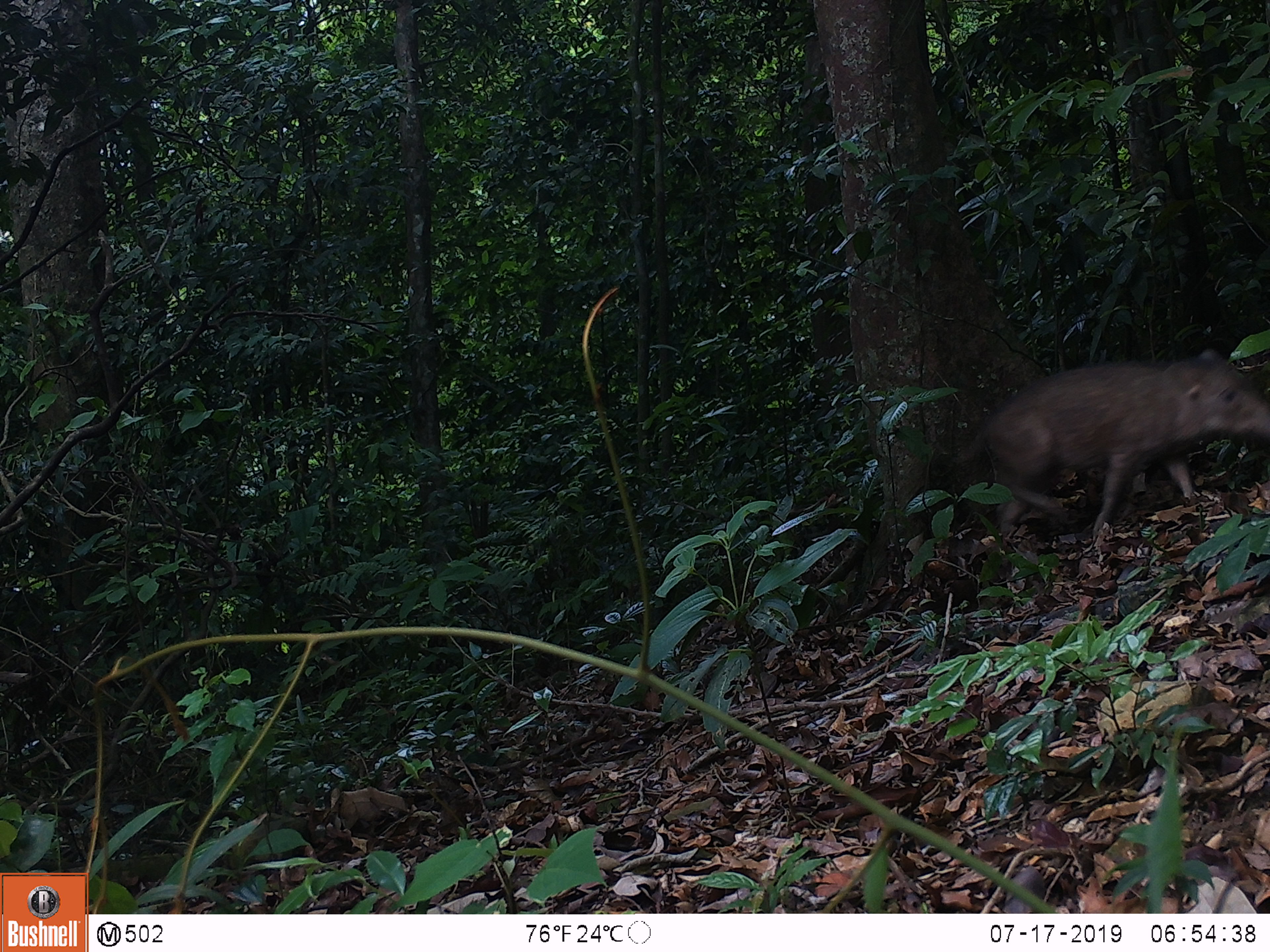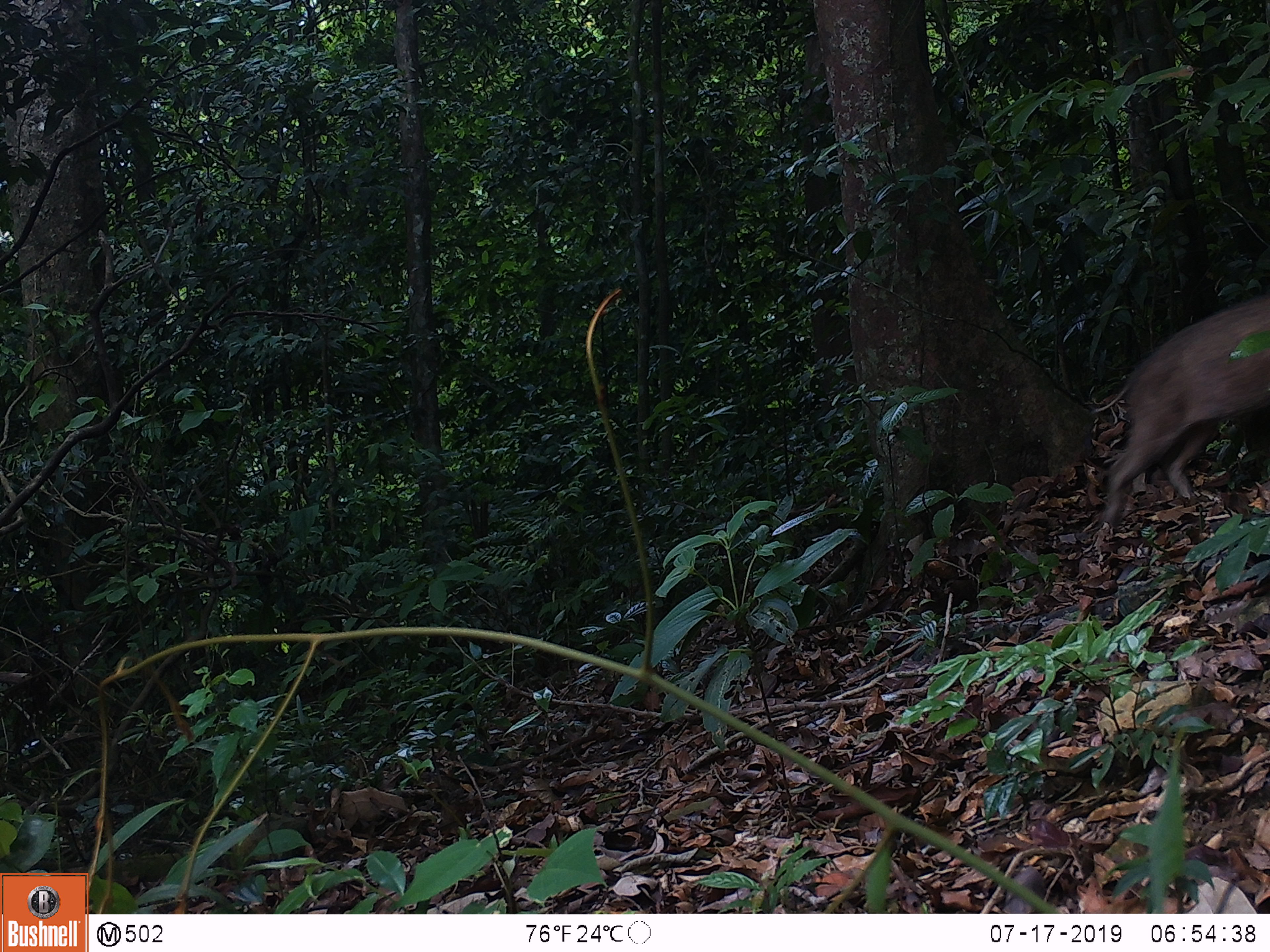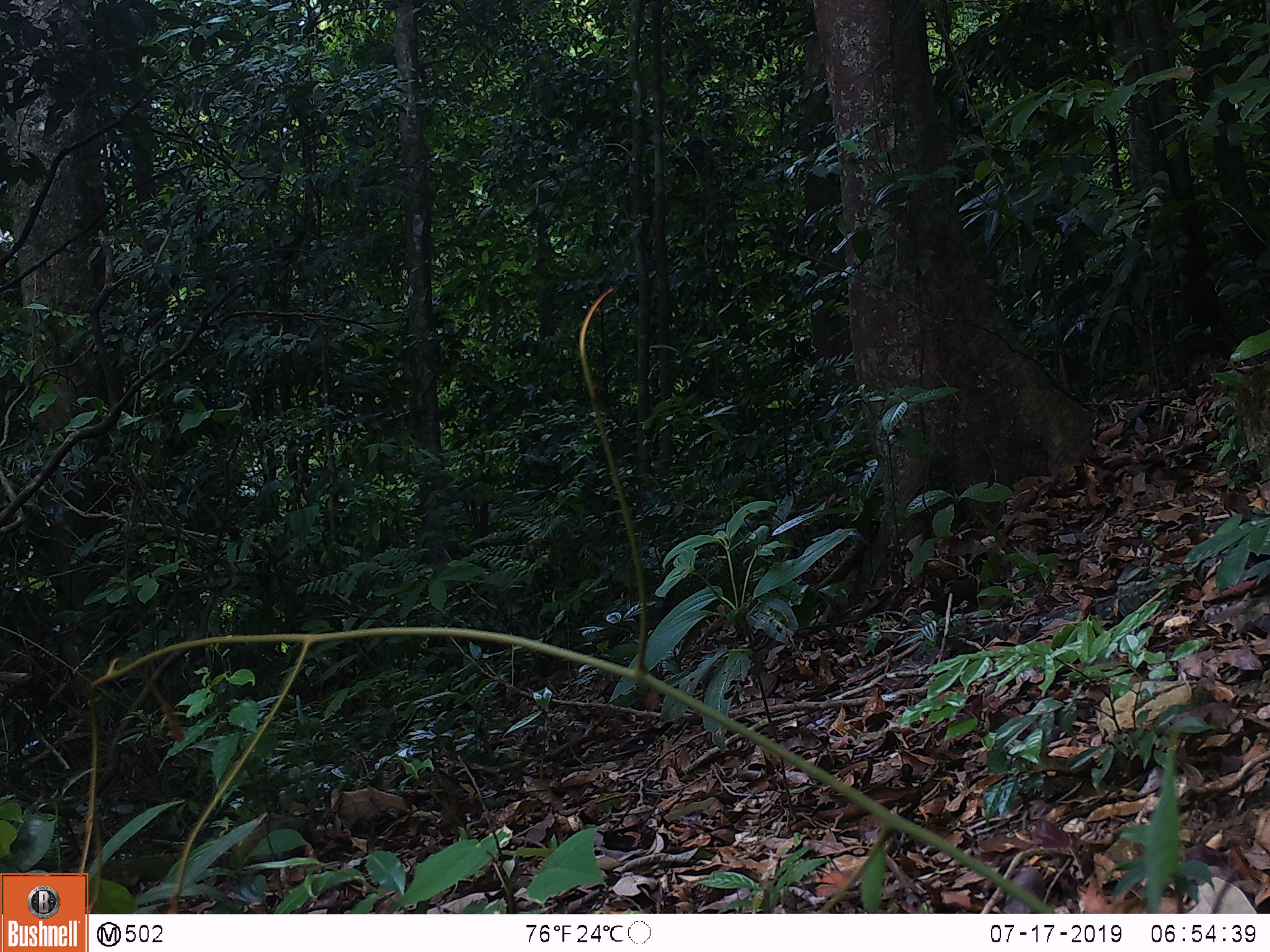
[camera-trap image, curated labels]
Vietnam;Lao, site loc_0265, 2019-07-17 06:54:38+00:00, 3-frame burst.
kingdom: Animalia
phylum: Chordata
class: Mammalia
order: Artiodactyla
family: Suidae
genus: Sus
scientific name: Sus scrofa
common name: eurasian wild pig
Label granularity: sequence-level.